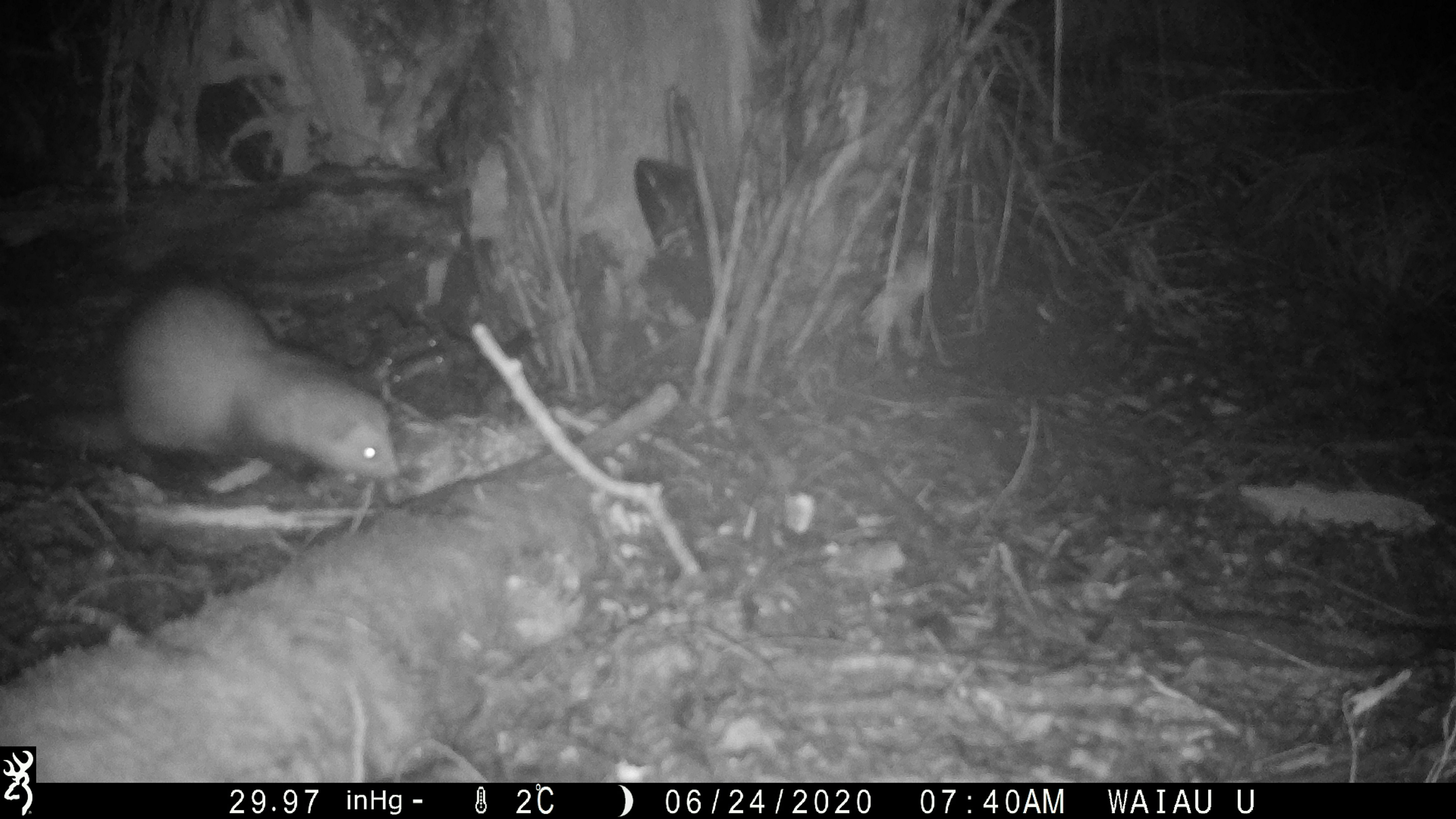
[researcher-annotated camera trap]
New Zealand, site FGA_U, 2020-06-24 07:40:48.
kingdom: Animalia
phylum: Chordata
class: Mammalia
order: Carnivora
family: Mustelidae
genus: Mustela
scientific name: Mustela furo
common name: ferret